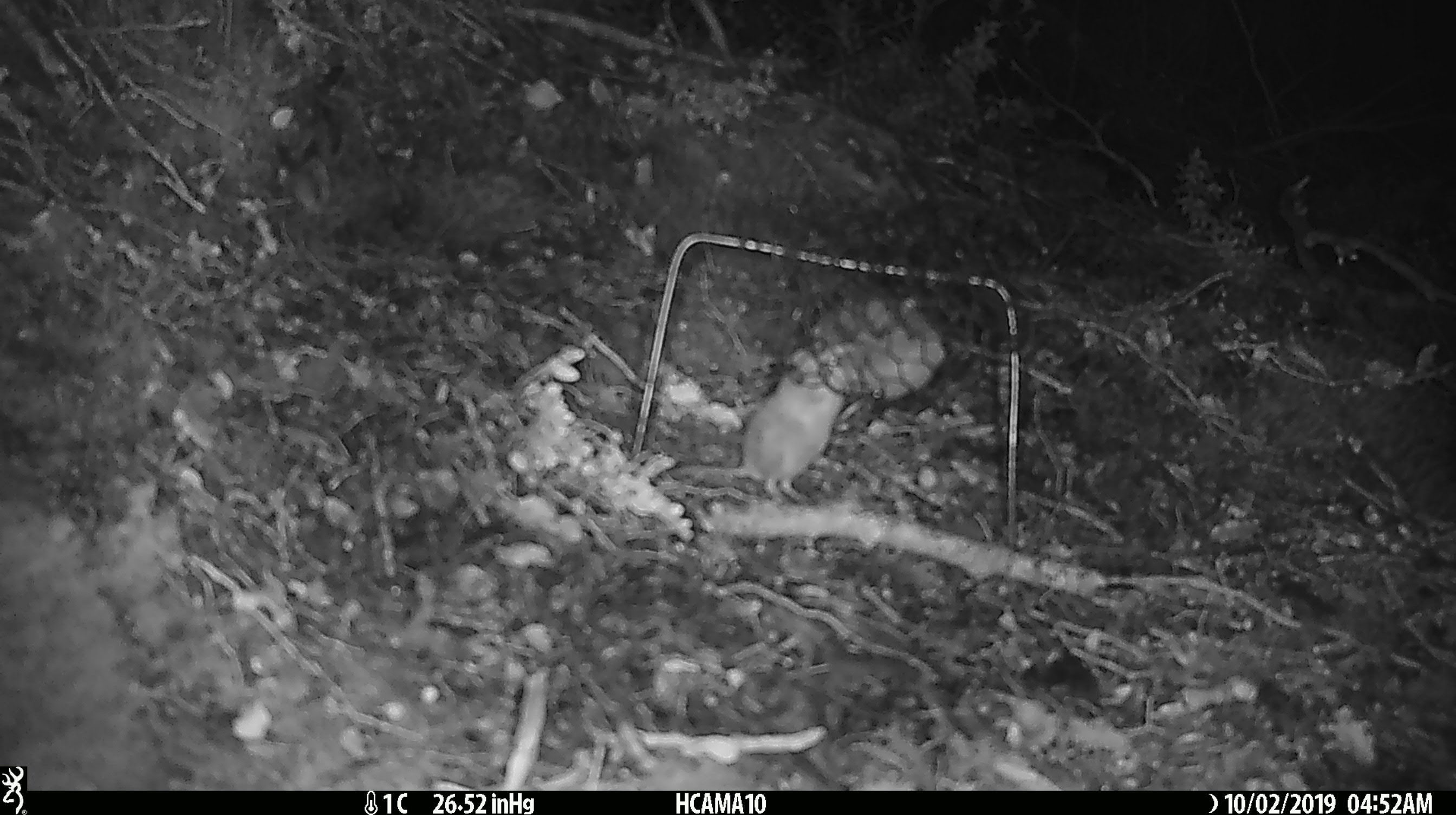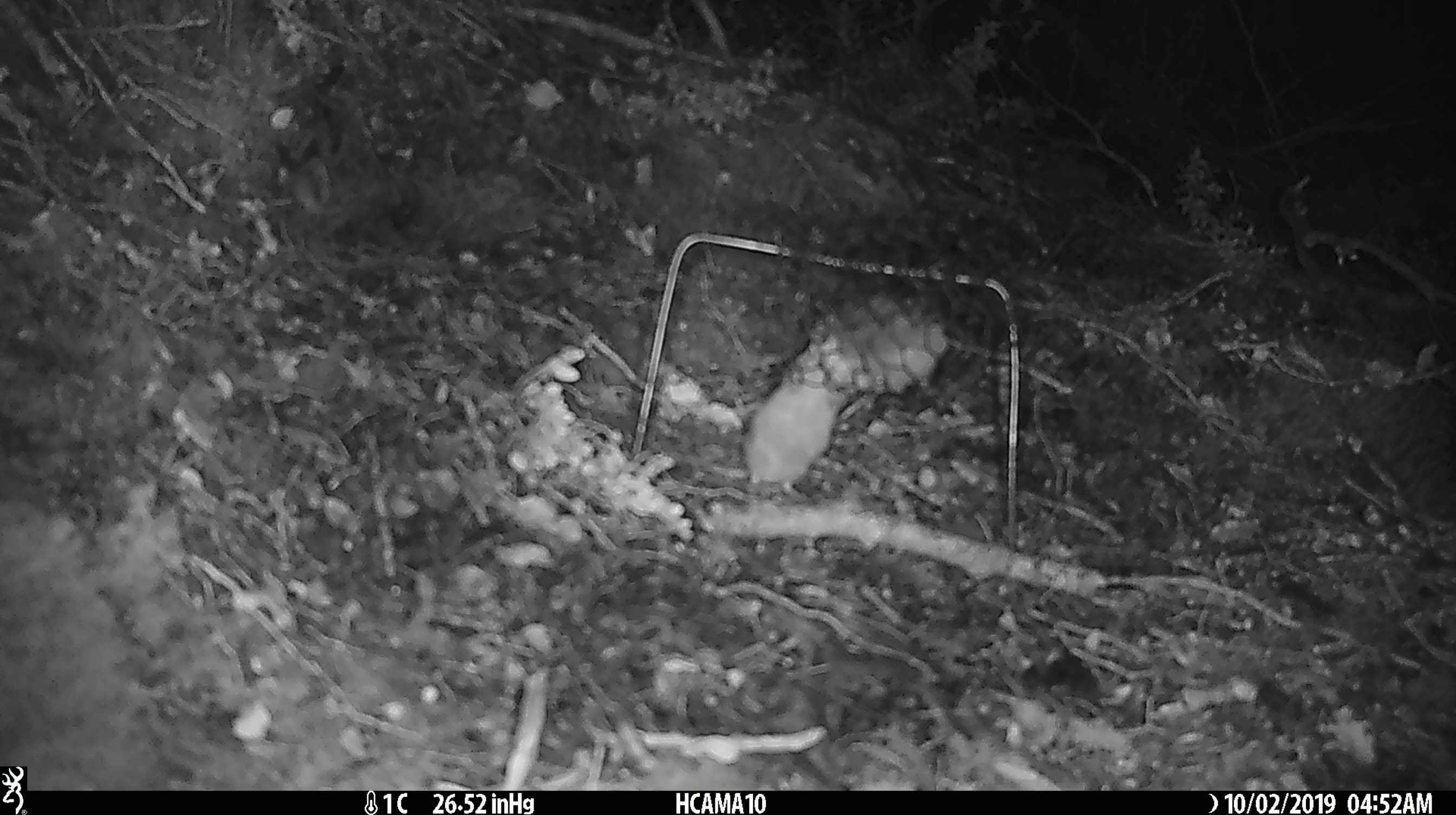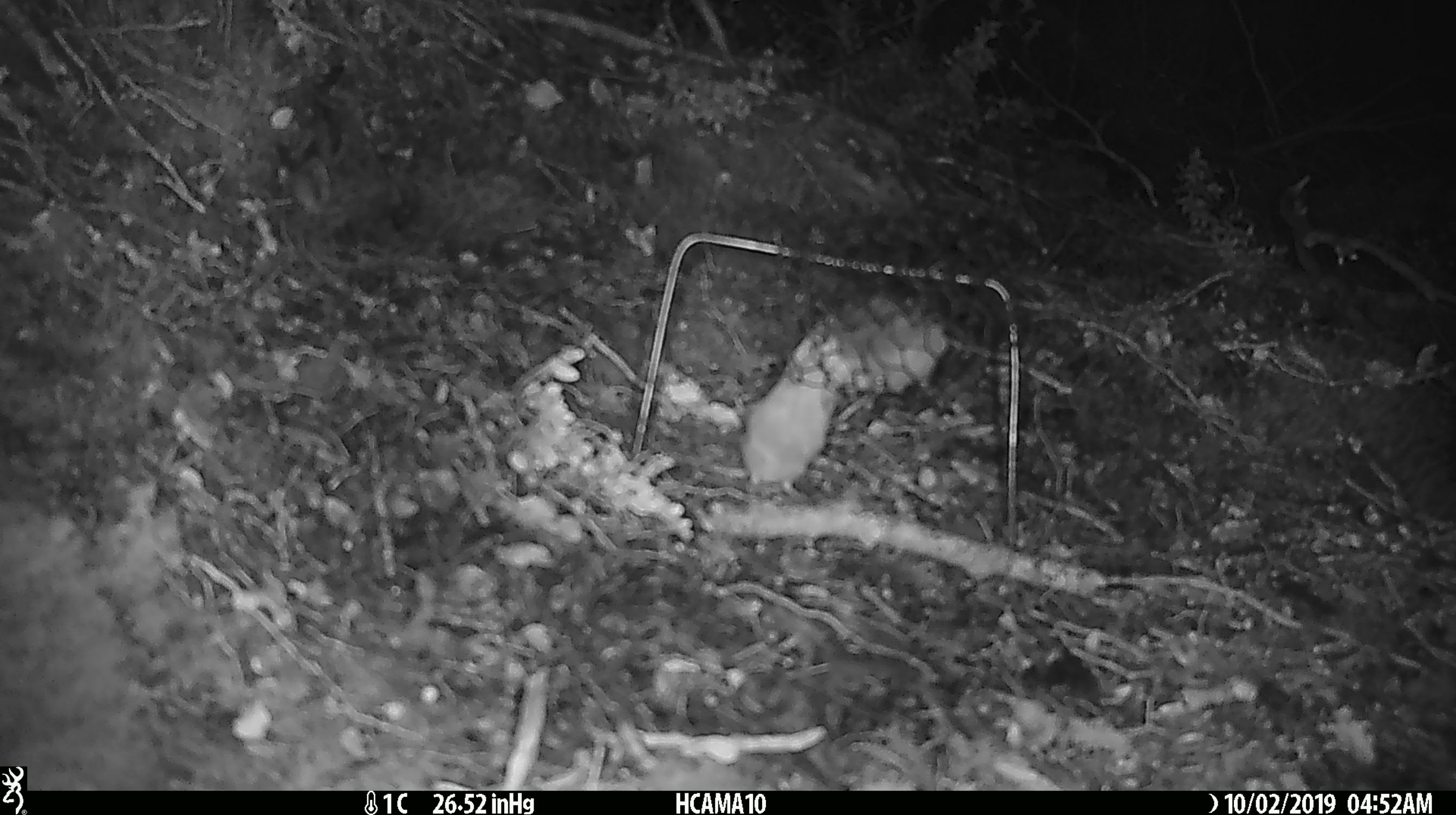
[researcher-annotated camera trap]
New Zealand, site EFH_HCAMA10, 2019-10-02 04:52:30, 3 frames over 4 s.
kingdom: Animalia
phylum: Chordata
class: Mammalia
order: Rodentia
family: Muridae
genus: Mus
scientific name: Mus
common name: mouse